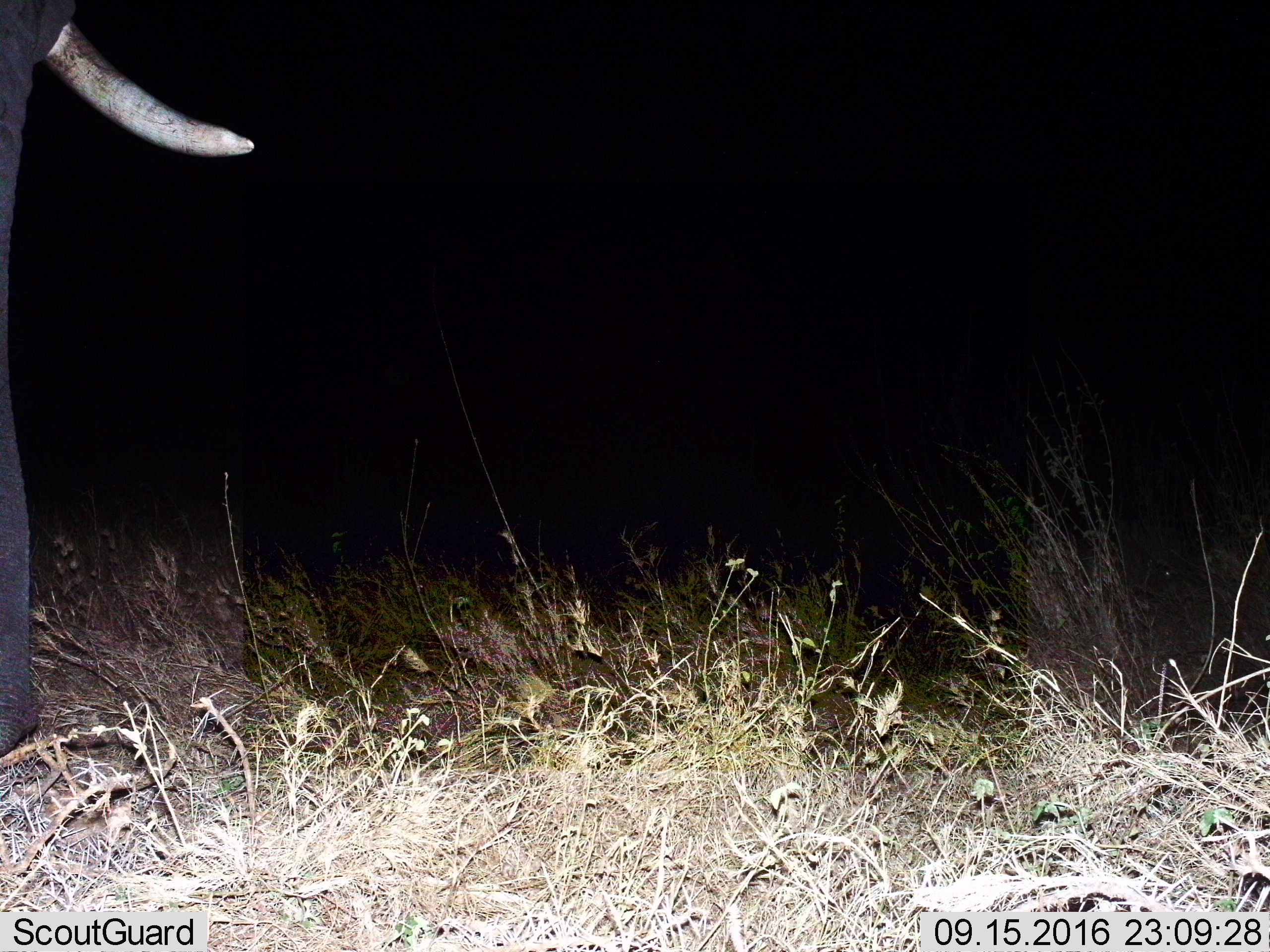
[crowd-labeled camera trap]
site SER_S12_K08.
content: unidentified animal